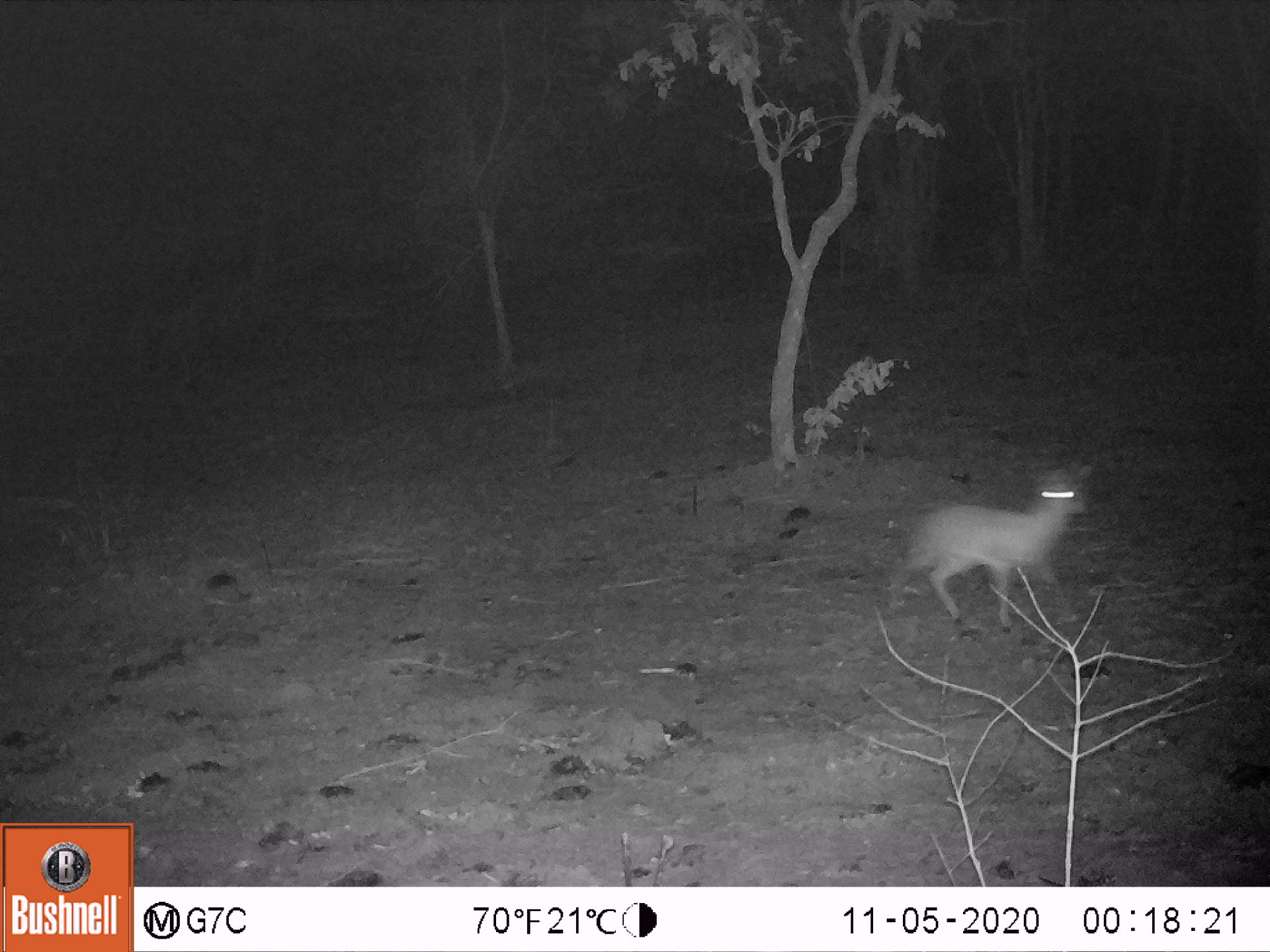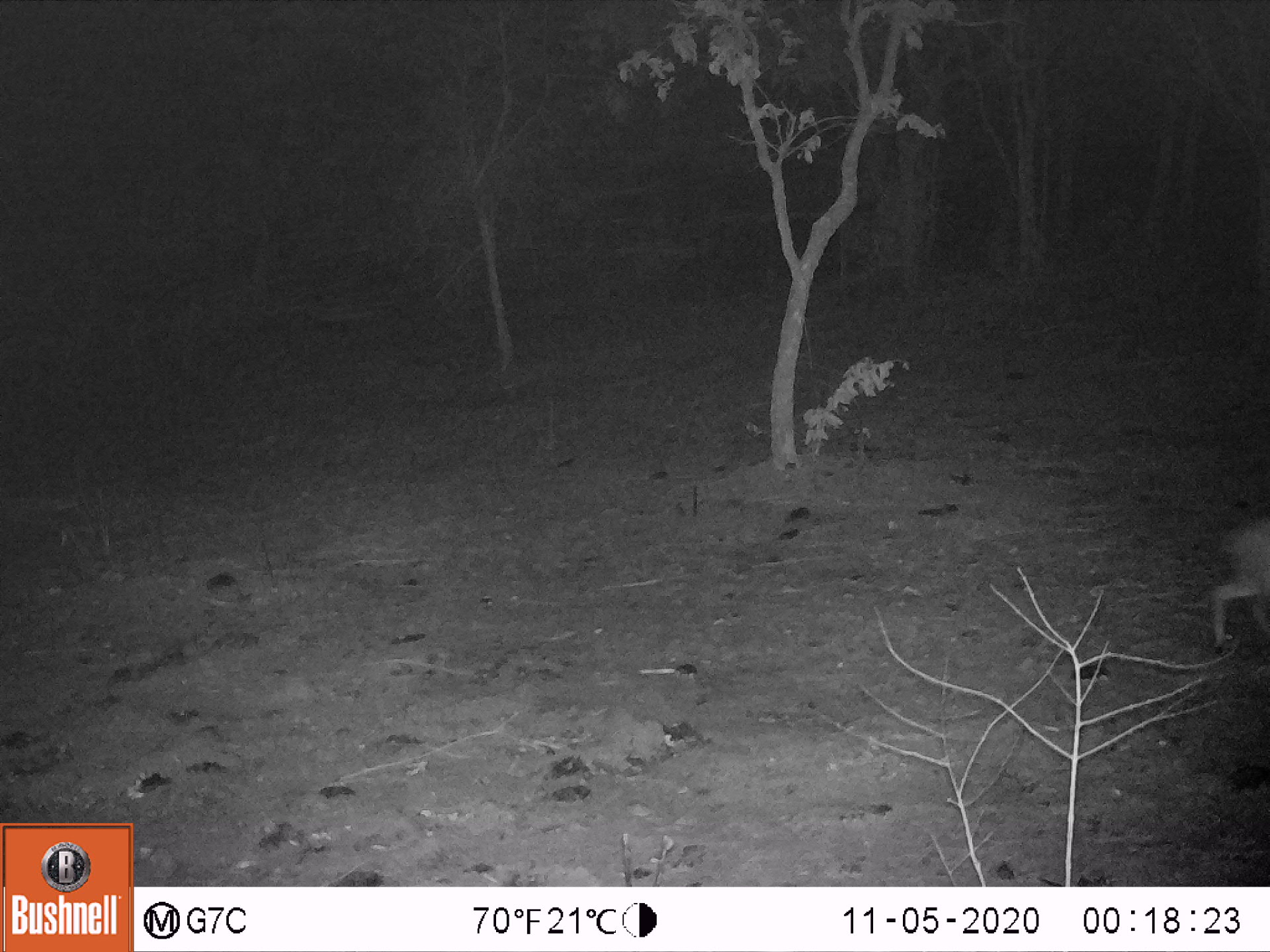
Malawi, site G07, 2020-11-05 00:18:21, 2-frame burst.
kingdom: Animalia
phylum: Chordata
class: Mammalia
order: Artiodactyla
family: Bovidae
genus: Oreotragus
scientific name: Oreotragus oreotragus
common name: klipspringer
Klipspringer (Oreotragus oreotragus), count 1.